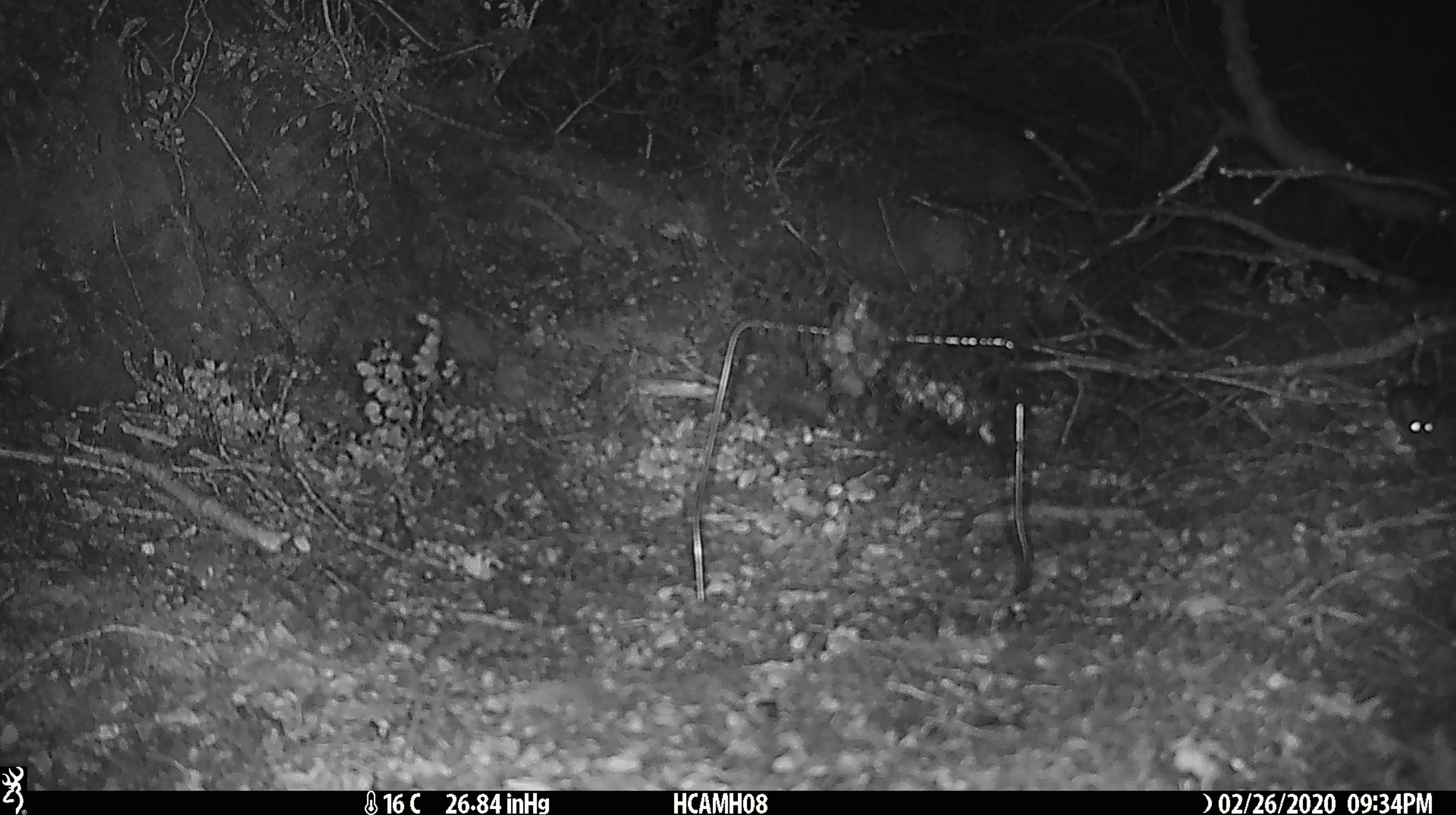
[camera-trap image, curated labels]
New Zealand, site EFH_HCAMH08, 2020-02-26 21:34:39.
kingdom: Animalia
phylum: Chordata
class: Mammalia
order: Rodentia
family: Muridae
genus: Mus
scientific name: Mus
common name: mouse